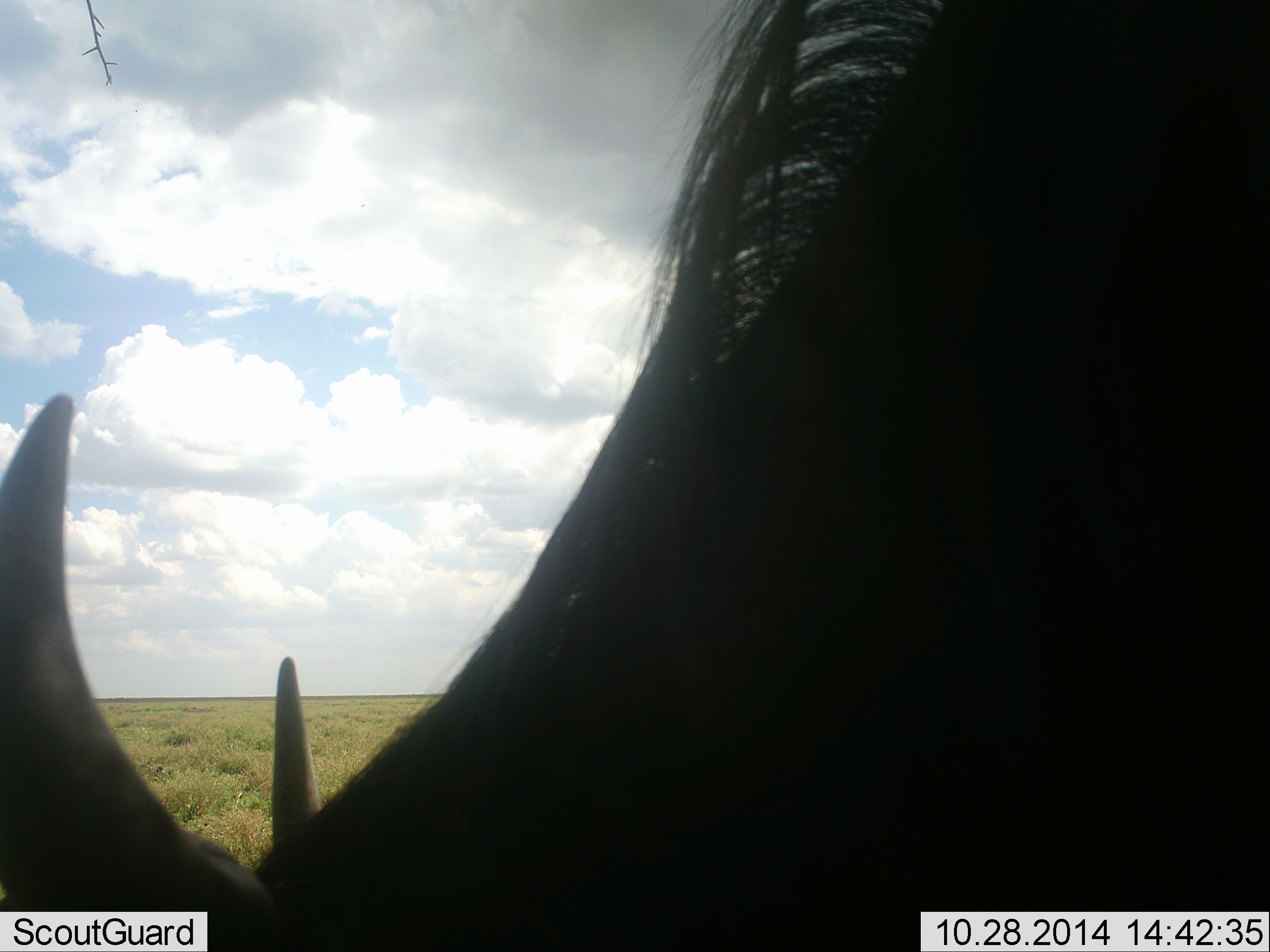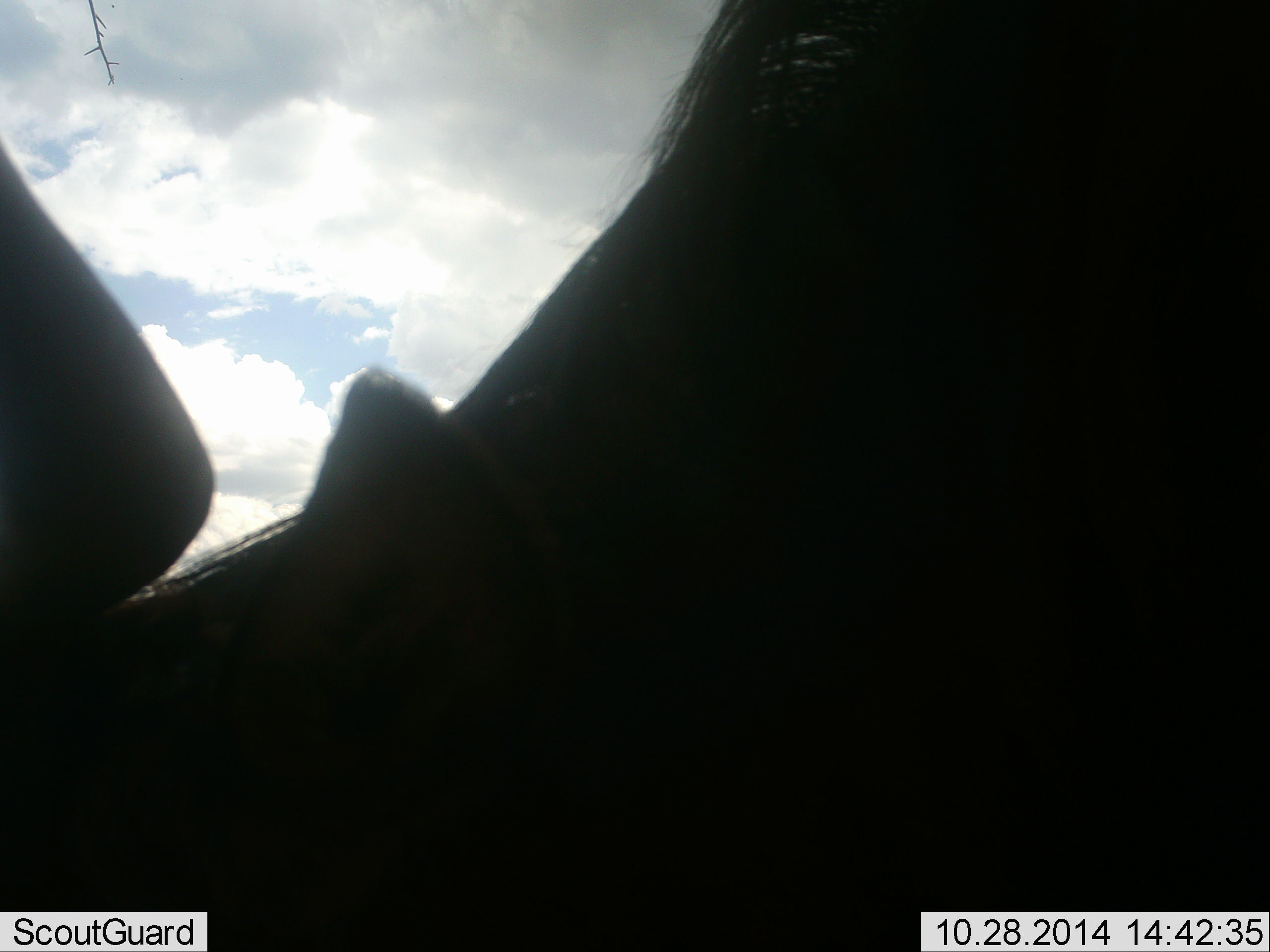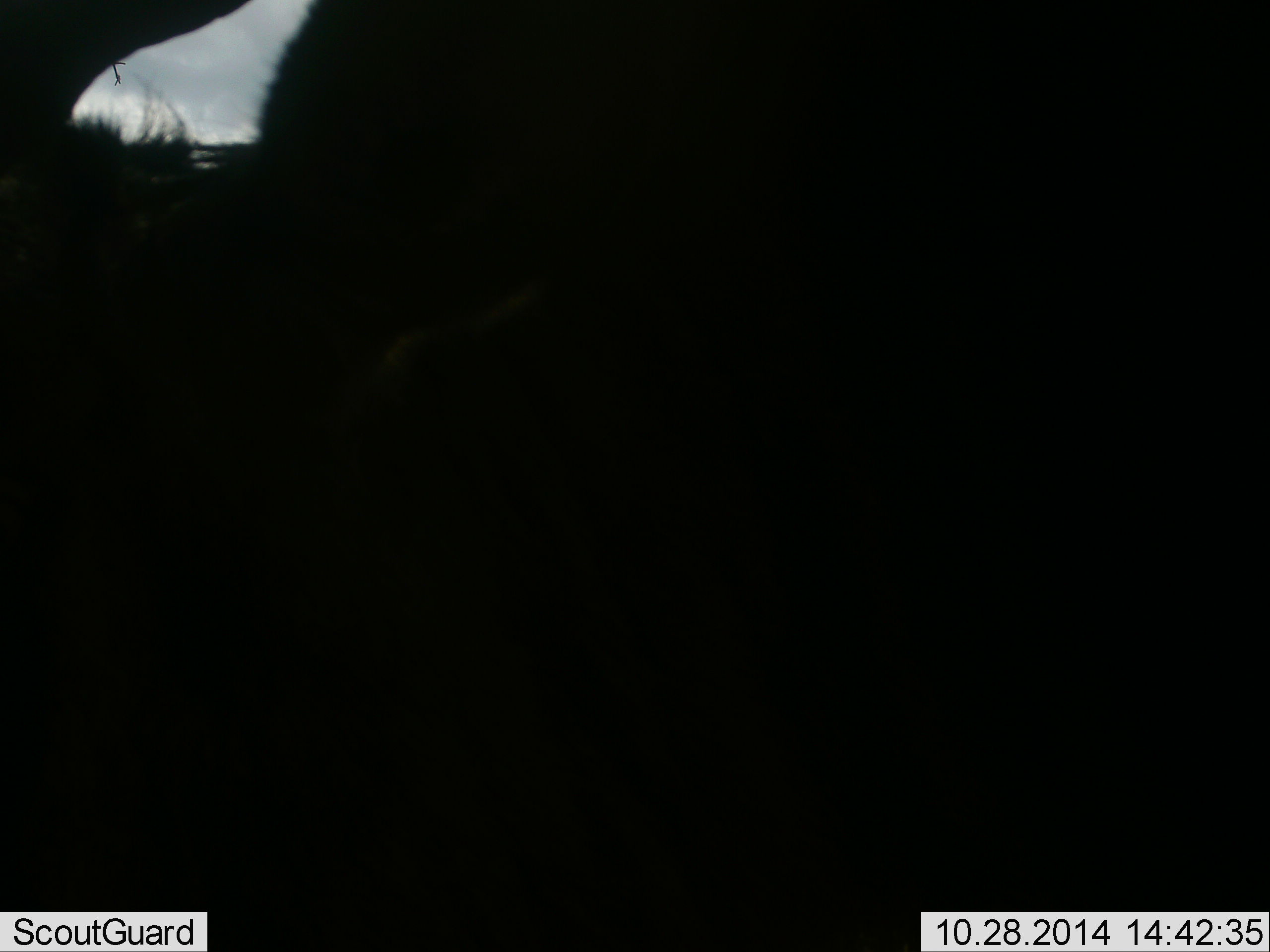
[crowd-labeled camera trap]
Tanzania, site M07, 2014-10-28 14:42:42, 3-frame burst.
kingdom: Animalia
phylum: Chordata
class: Mammalia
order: Artiodactyla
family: Bovidae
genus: Connochaetes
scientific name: Connochaetes taurinus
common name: blue wildebeest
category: wildebeest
Wildebeest (blue wildebeest) (Connochaetes taurinus), count 1. Behavior (volunteer vote fractions): standing 40%, resting 0%, moving 10%, interacting 10%. Young present (vote fraction): 0%. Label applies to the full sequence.